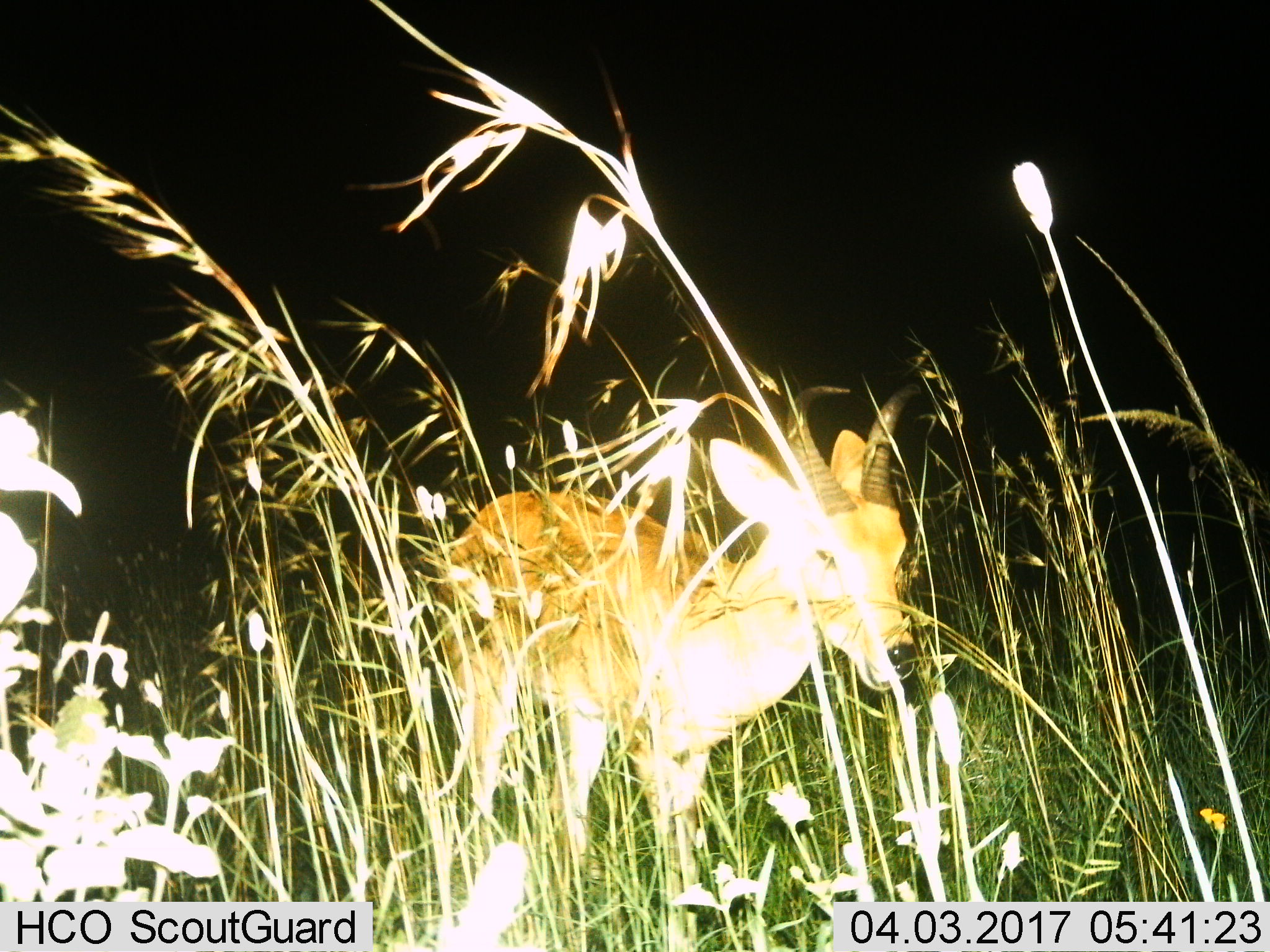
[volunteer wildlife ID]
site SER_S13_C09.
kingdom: Animalia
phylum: Chordata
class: Mammalia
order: Artiodactyla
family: Bovidae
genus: Redunca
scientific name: Redunca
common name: reedbuck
Reedbuck (Redunca), count 1. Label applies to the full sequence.